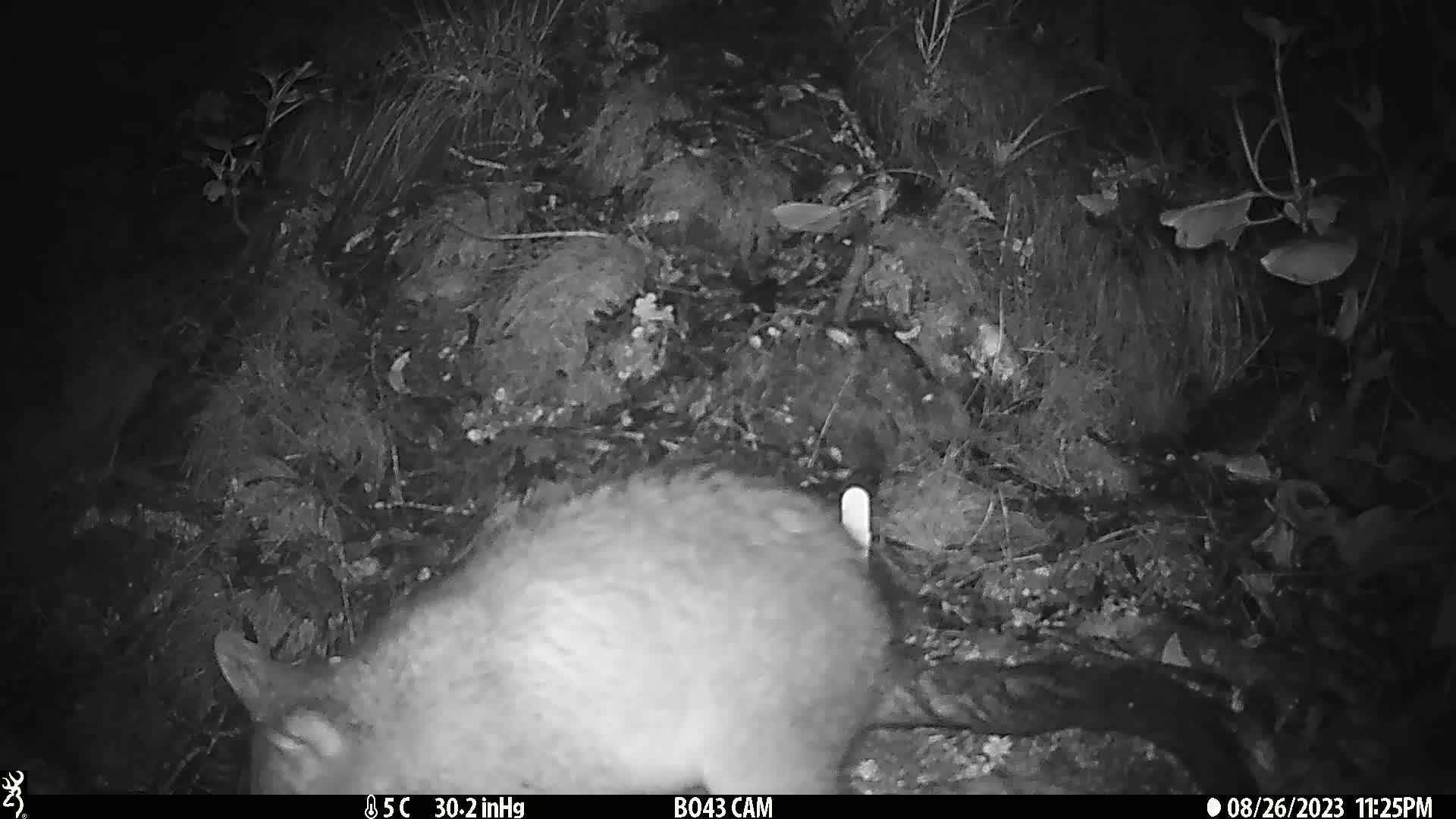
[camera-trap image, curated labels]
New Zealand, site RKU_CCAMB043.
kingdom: Animalia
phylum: Chordata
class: Mammalia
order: Diprotodontia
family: Phalangeridae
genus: Trichosurus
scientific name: Trichosurus vulpecula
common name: common brushtail possum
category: possum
Possum (common brushtail possum) (Trichosurus vulpecula).